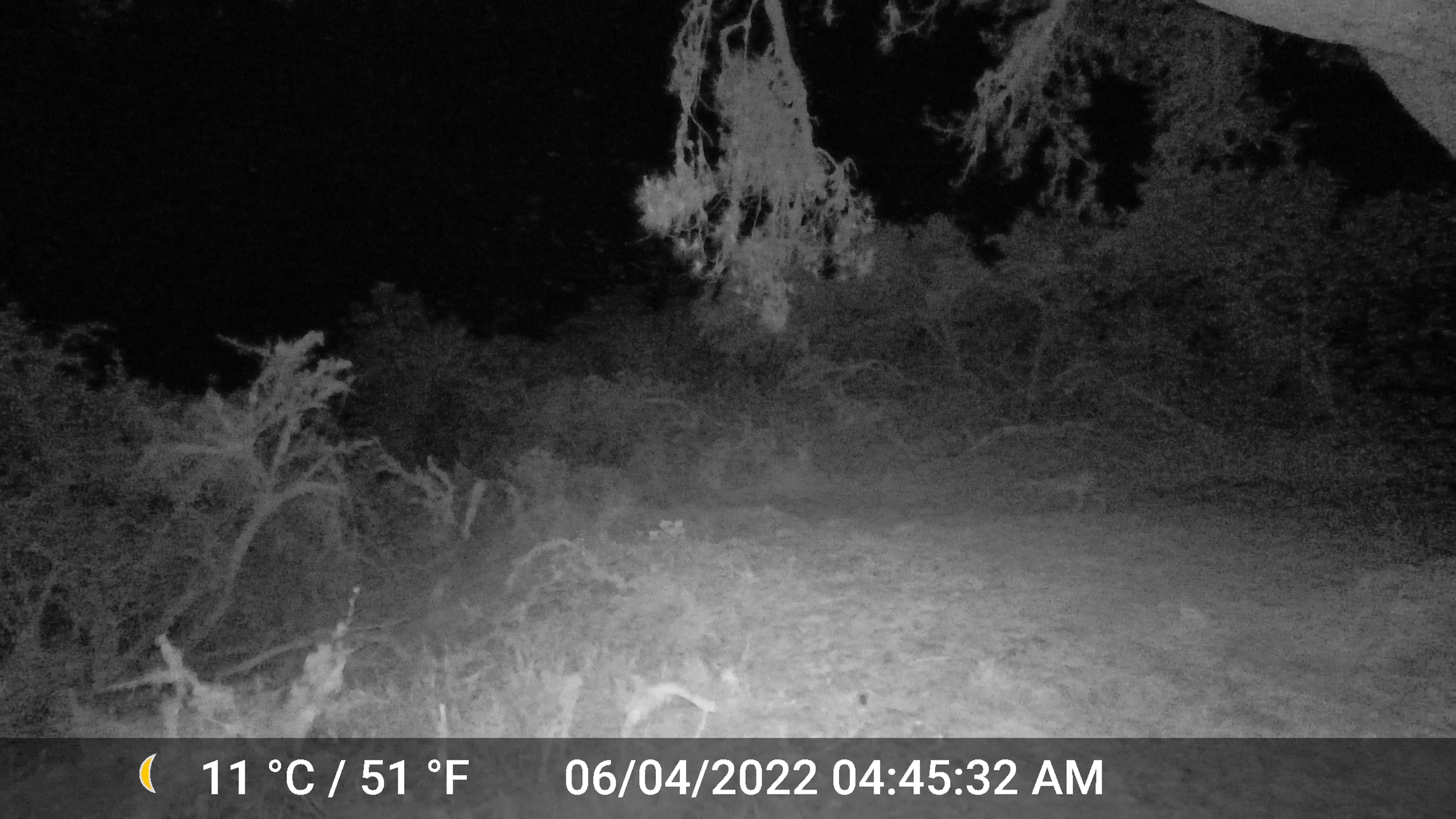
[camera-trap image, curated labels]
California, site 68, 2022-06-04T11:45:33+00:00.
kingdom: Animalia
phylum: Chordata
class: Mammalia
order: Carnivora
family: Felidae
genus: Lynx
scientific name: Lynx rufus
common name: bobcat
Bobcat (Lynx rufus).